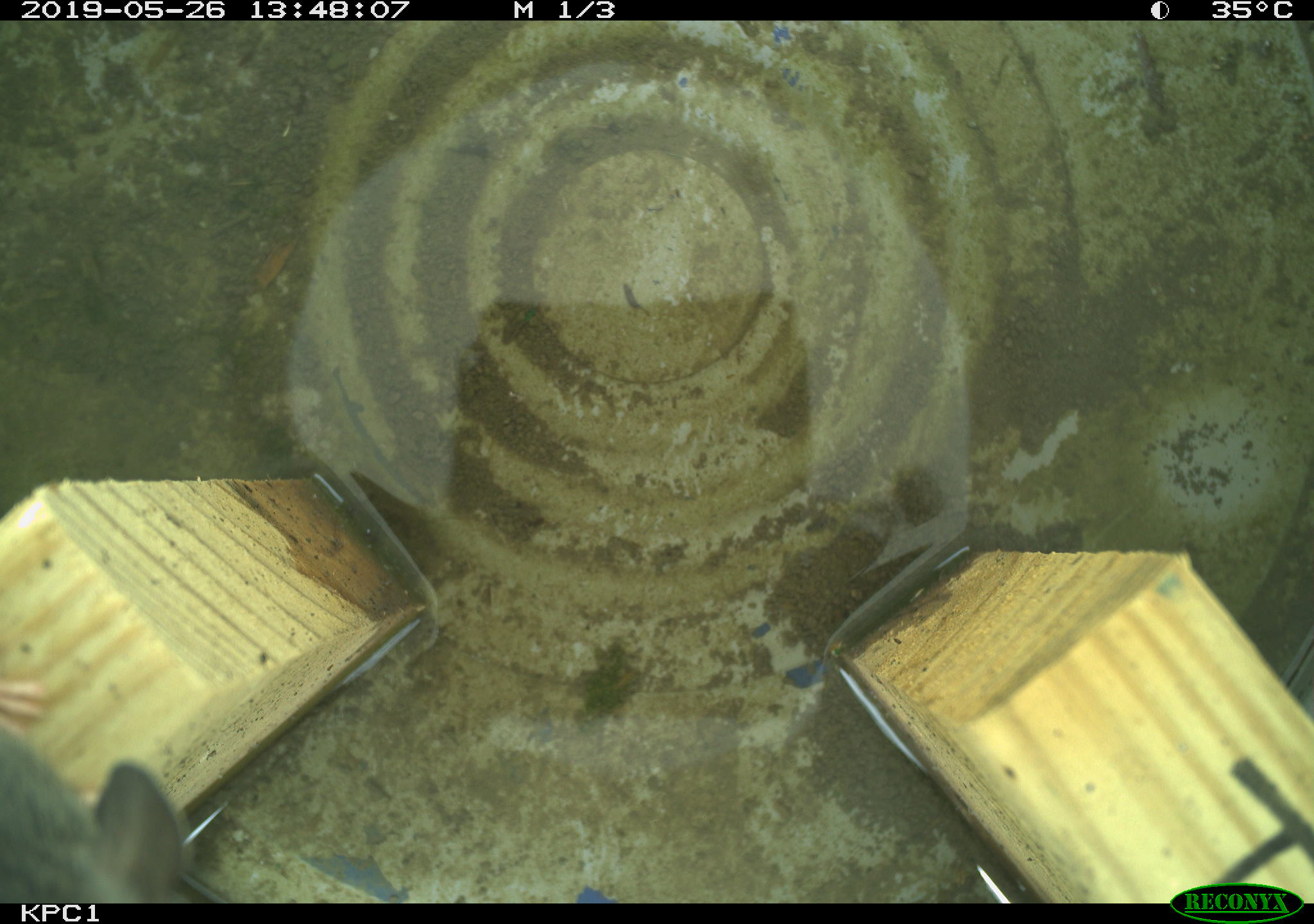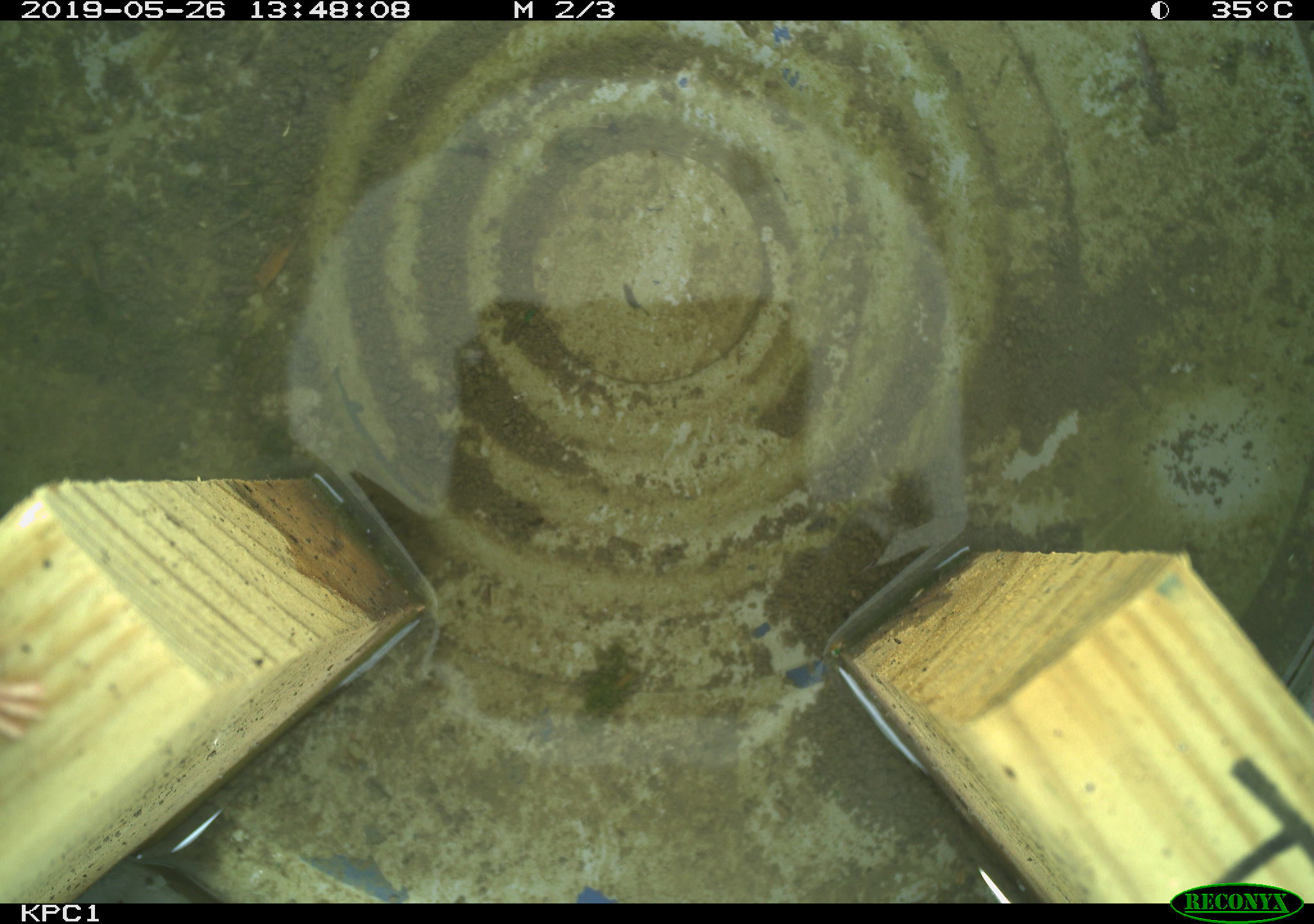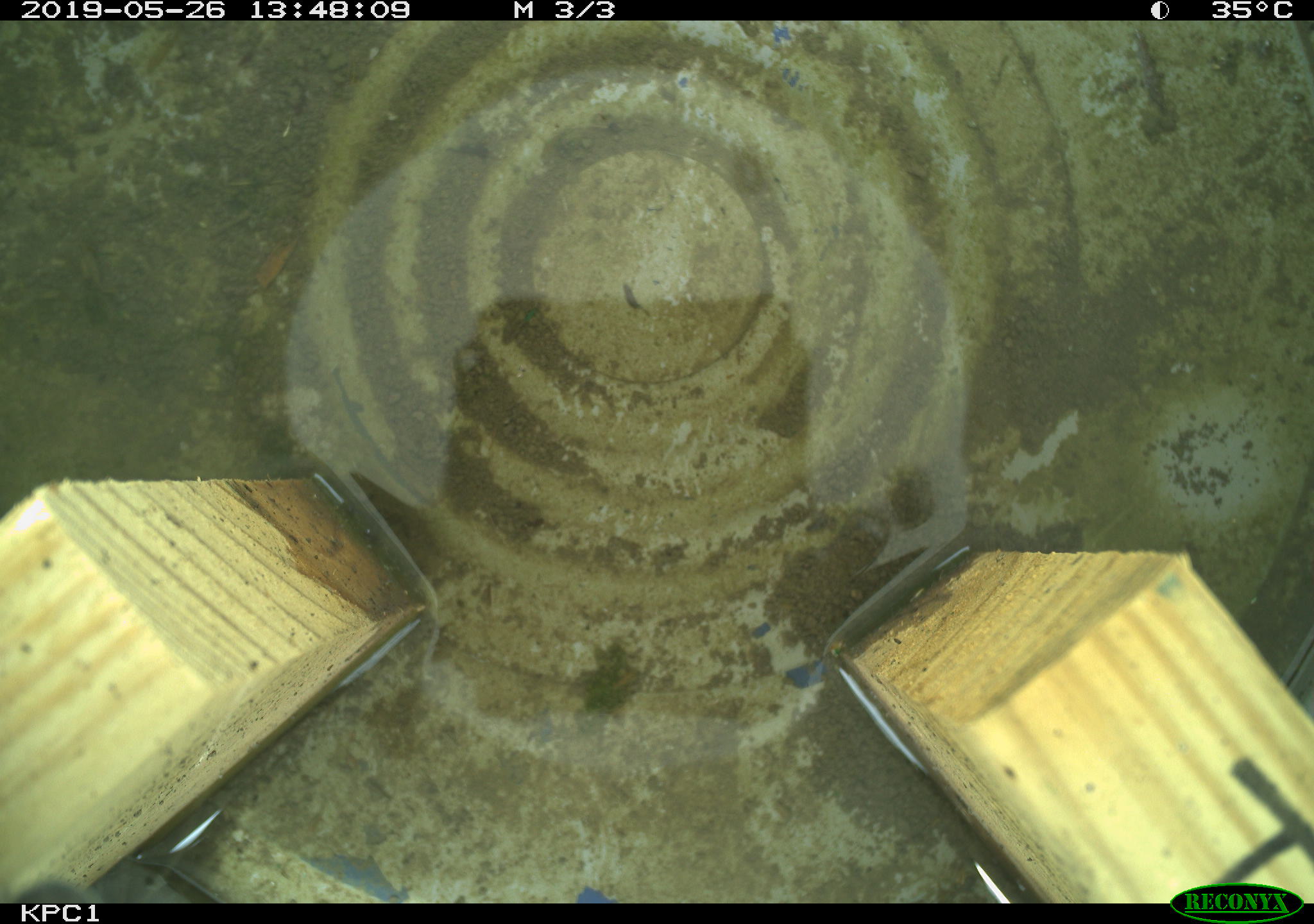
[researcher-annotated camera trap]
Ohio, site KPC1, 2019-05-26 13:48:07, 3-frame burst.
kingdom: Animalia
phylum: Chordata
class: Mammalia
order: Rodentia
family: Cricetidae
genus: Peromyscus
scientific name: Peromyscus leucopus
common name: white-footed mouse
White-footed mouse (Peromyscus leucopus).